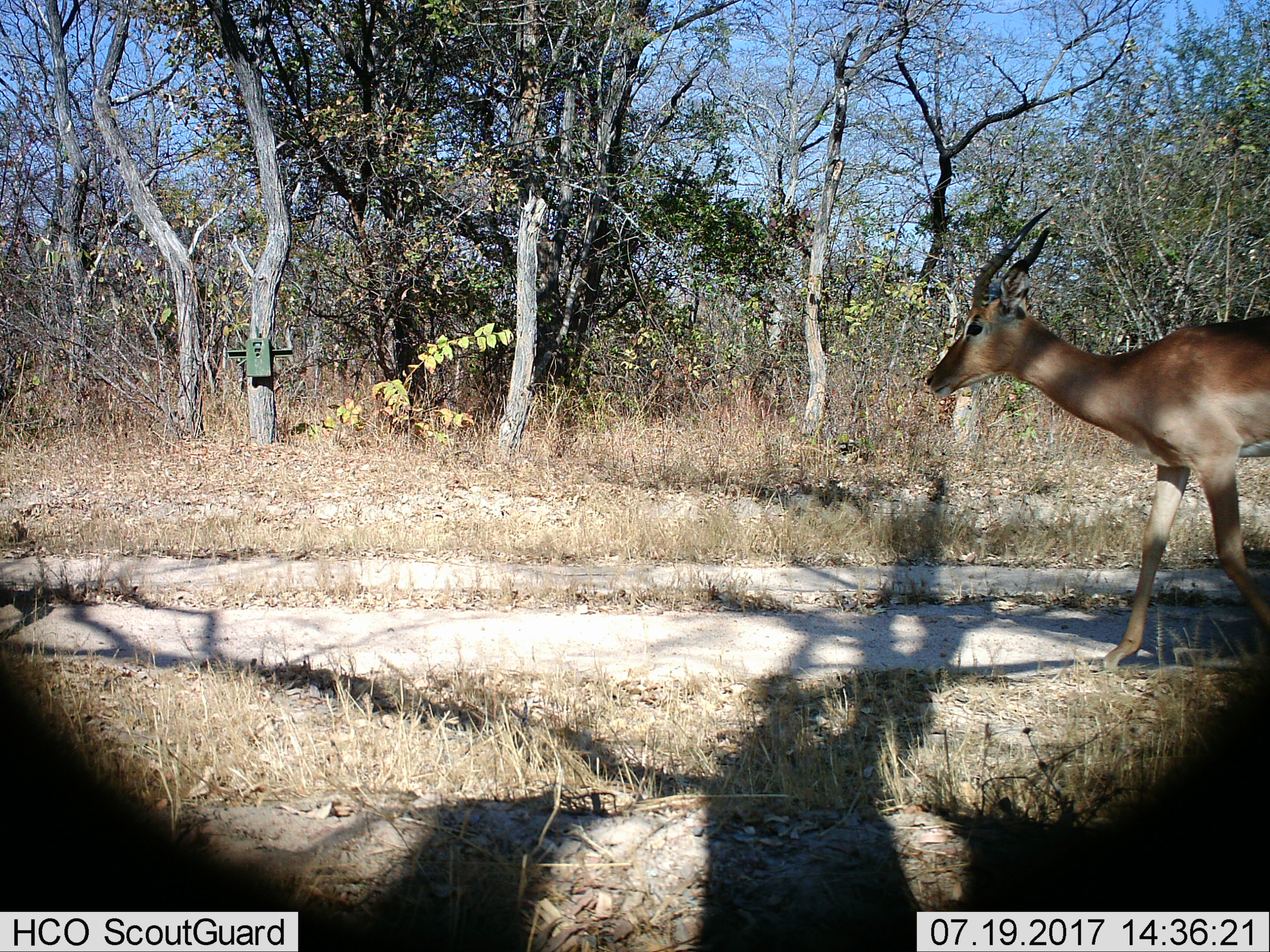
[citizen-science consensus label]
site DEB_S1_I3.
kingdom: Animalia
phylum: Chordata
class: Mammalia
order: Artiodactyla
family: Bovidae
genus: Aepyceros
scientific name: Aepyceros melampus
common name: impala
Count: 1.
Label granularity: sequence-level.